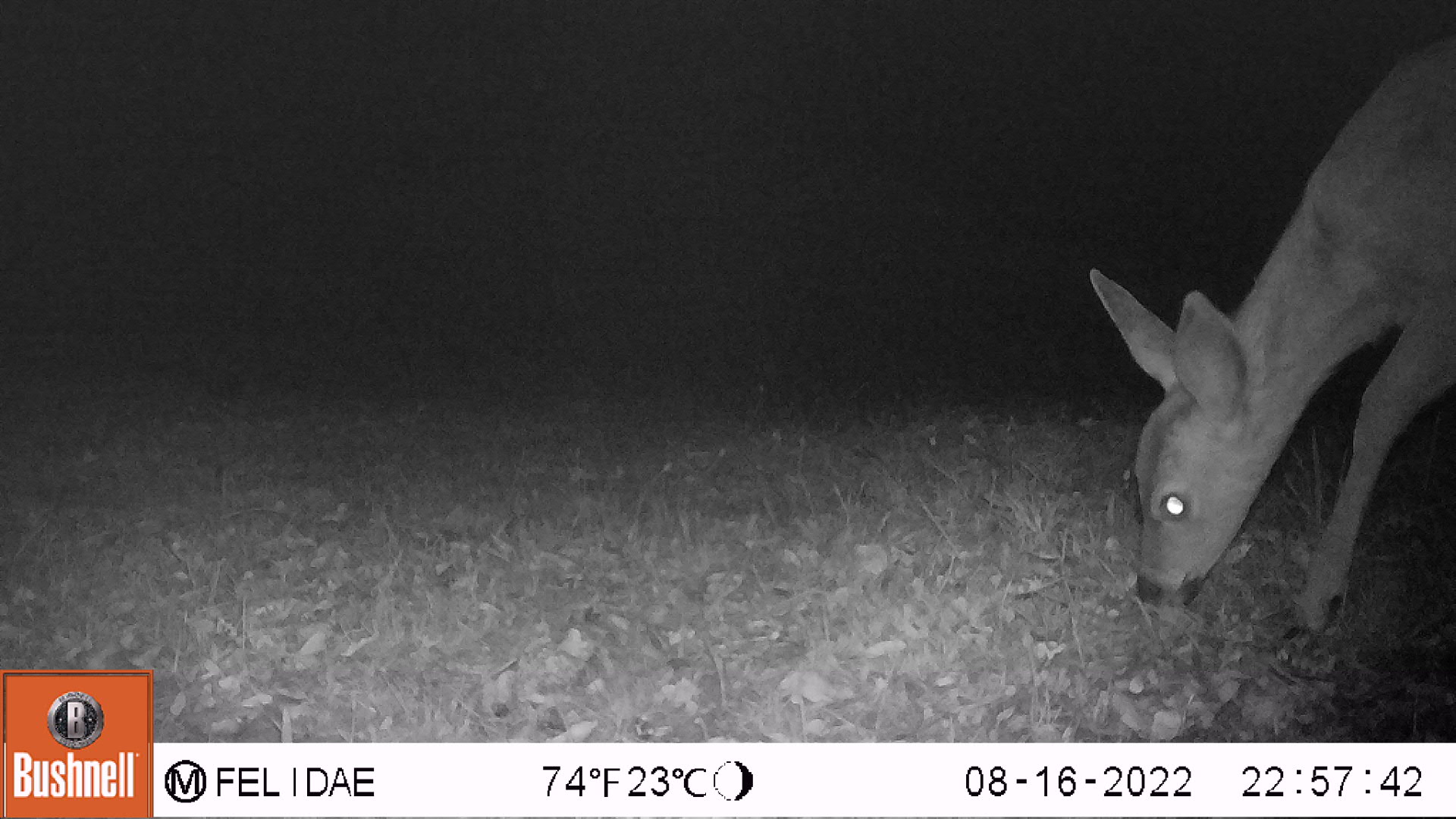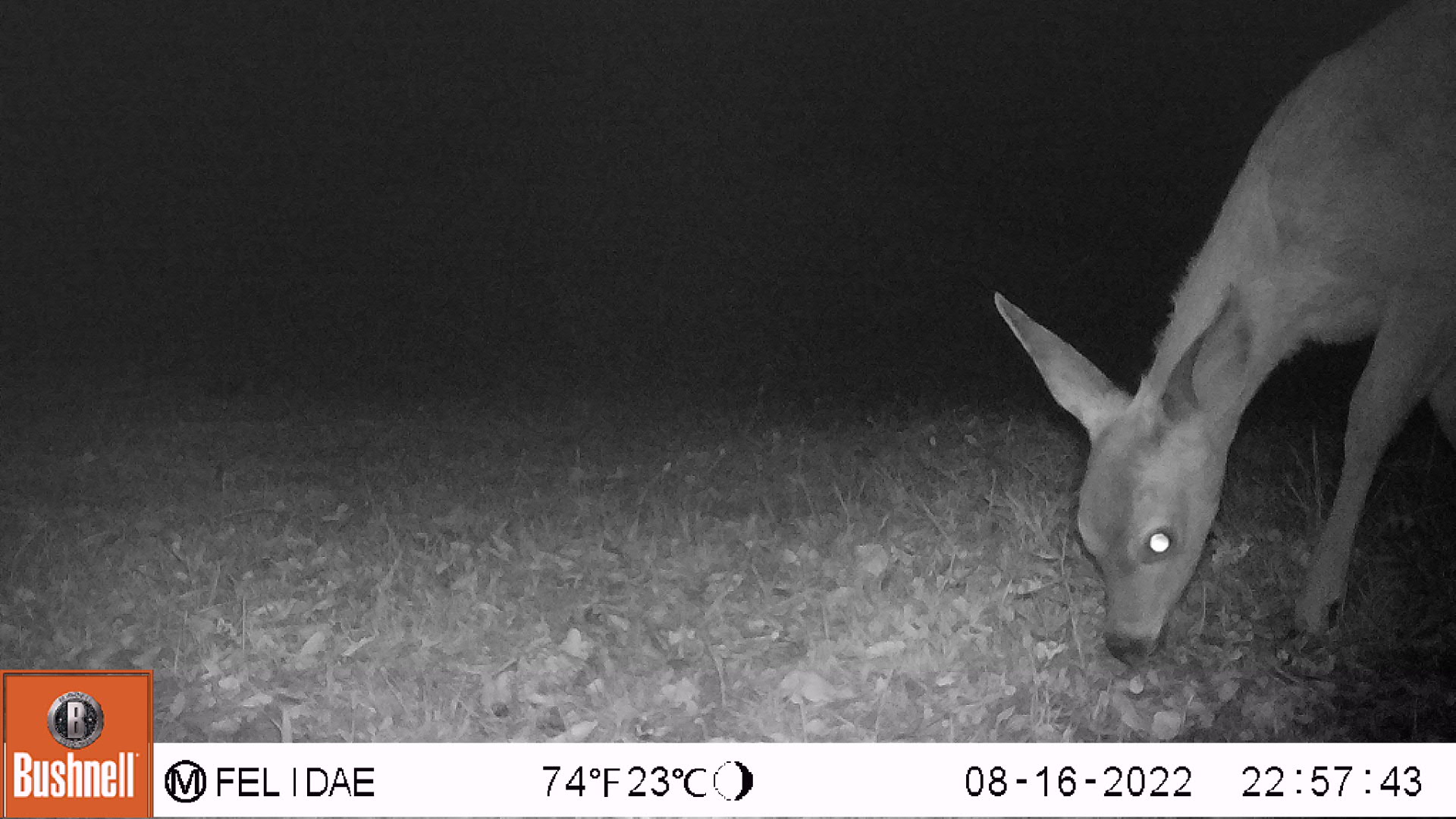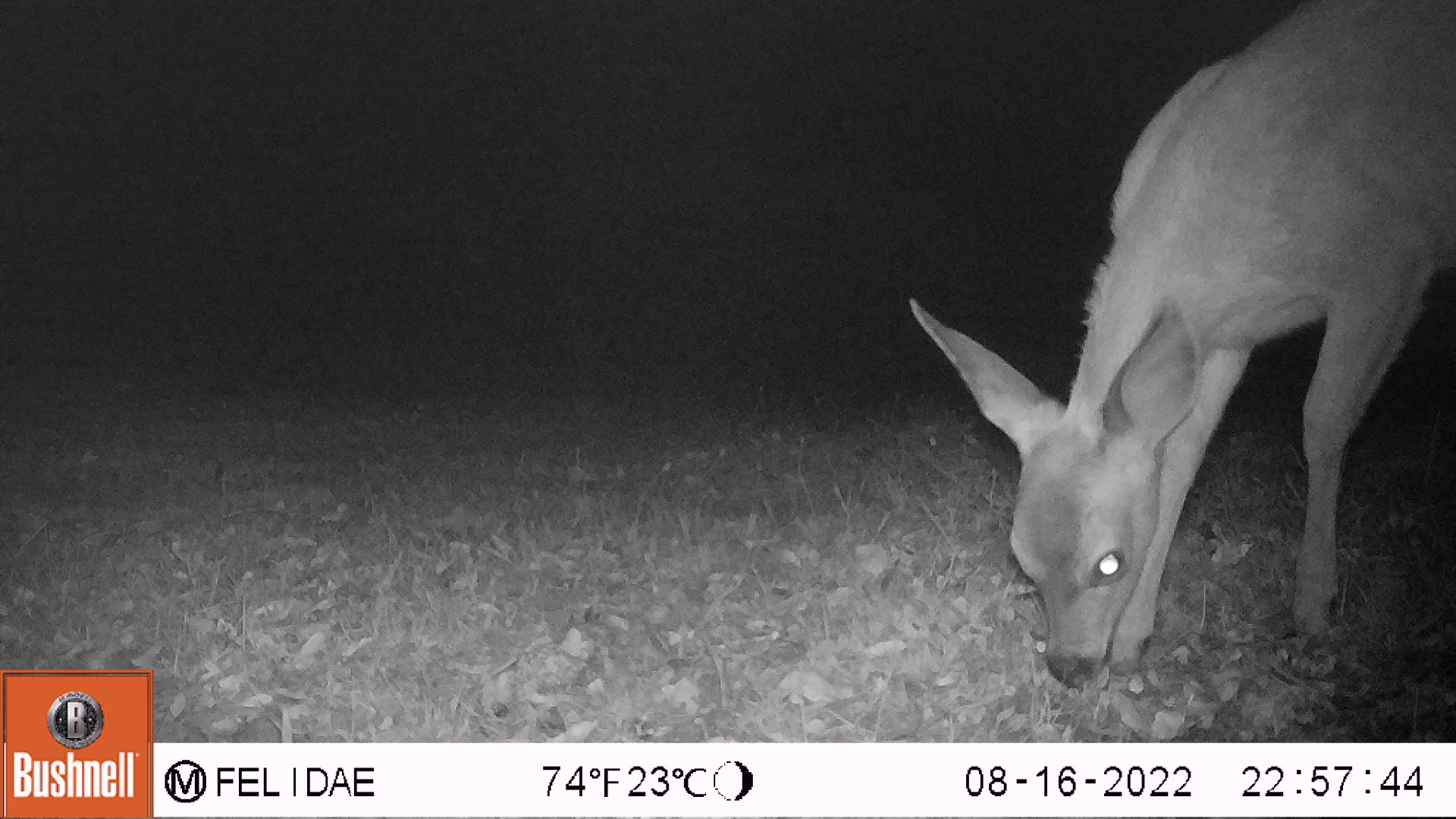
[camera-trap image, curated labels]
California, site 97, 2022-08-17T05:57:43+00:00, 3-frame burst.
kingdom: Animalia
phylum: Chordata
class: Mammalia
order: Artiodactyla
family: Cervidae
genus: Odocoileus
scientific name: Odocoileus hemionus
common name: mule deer